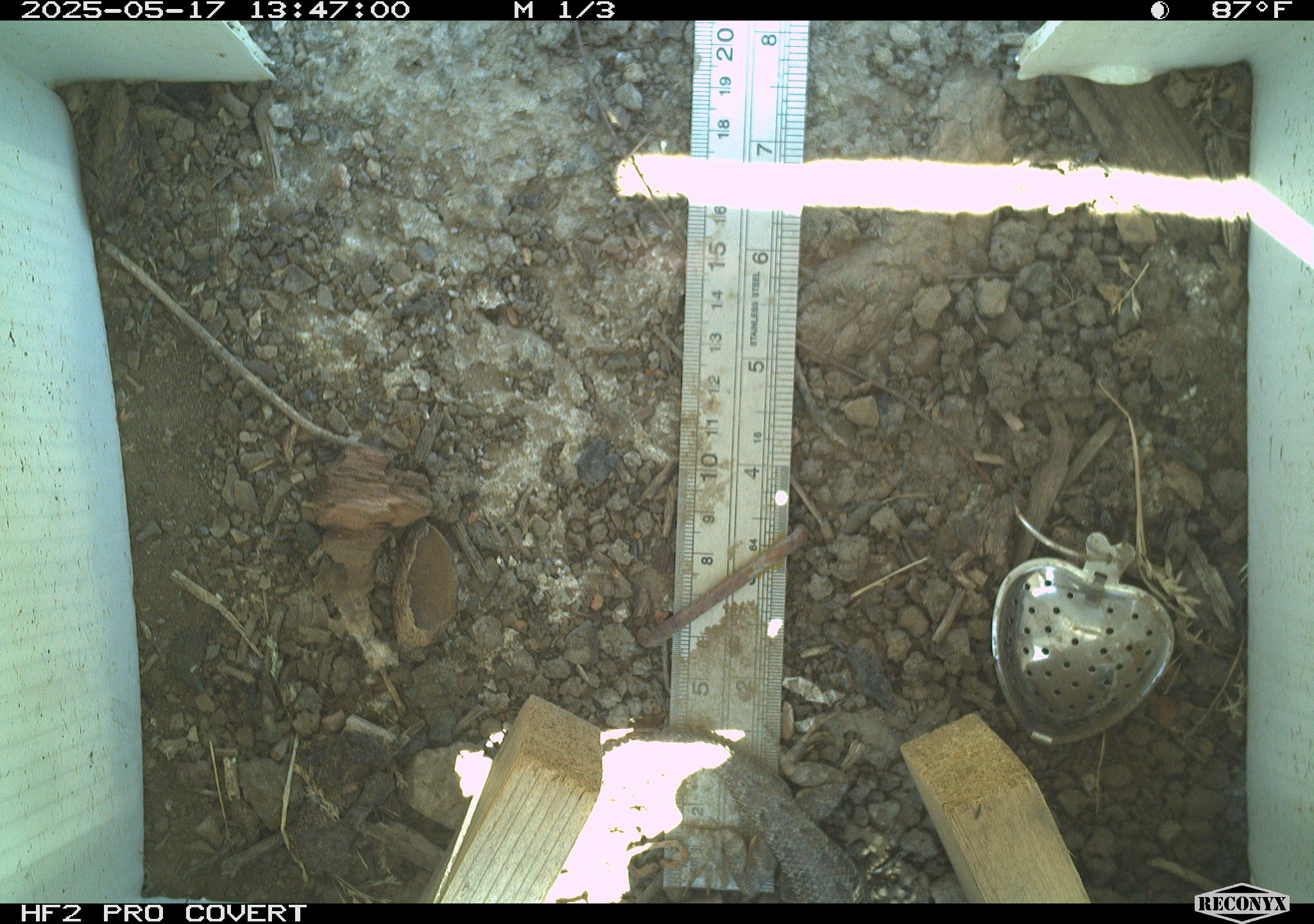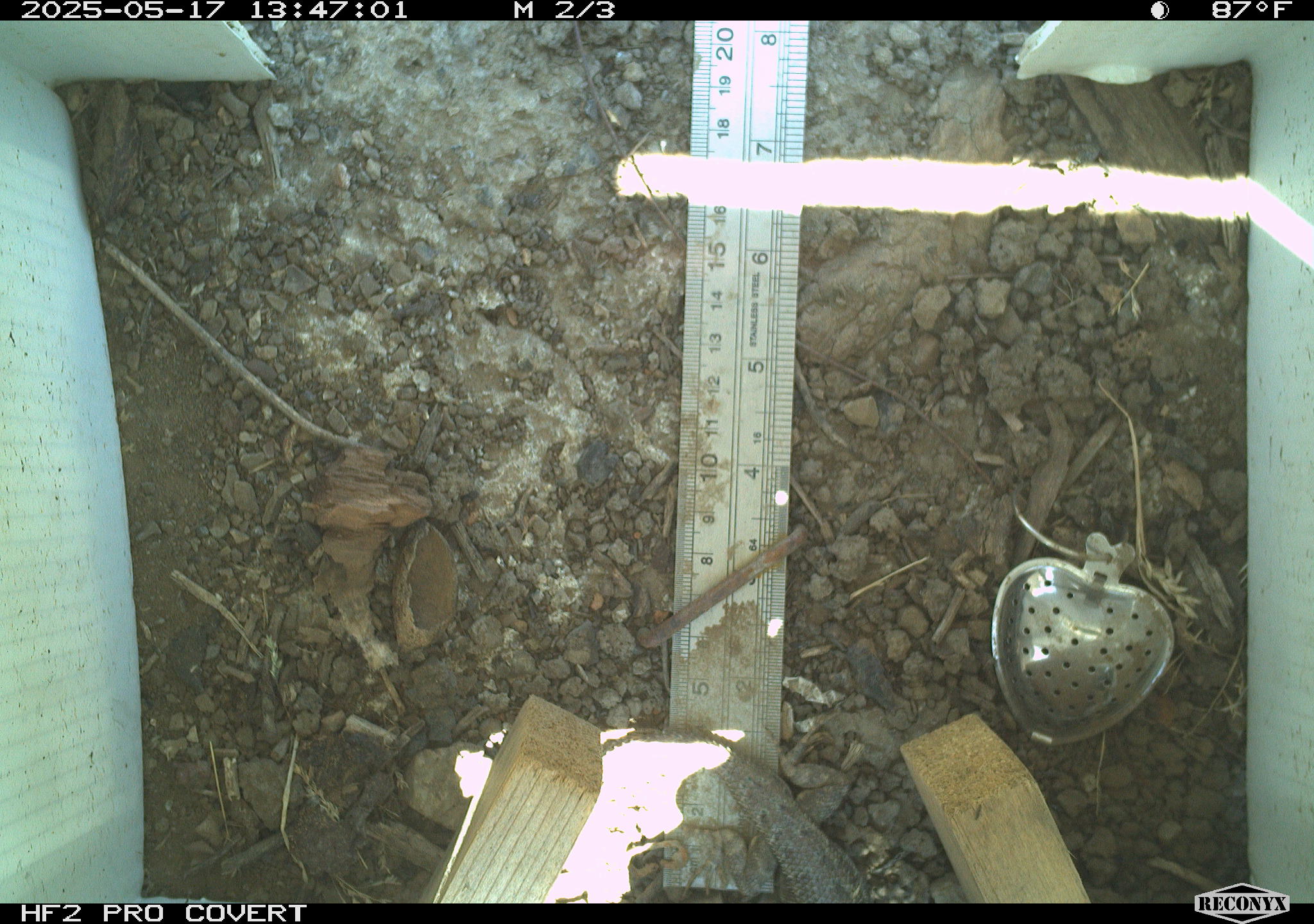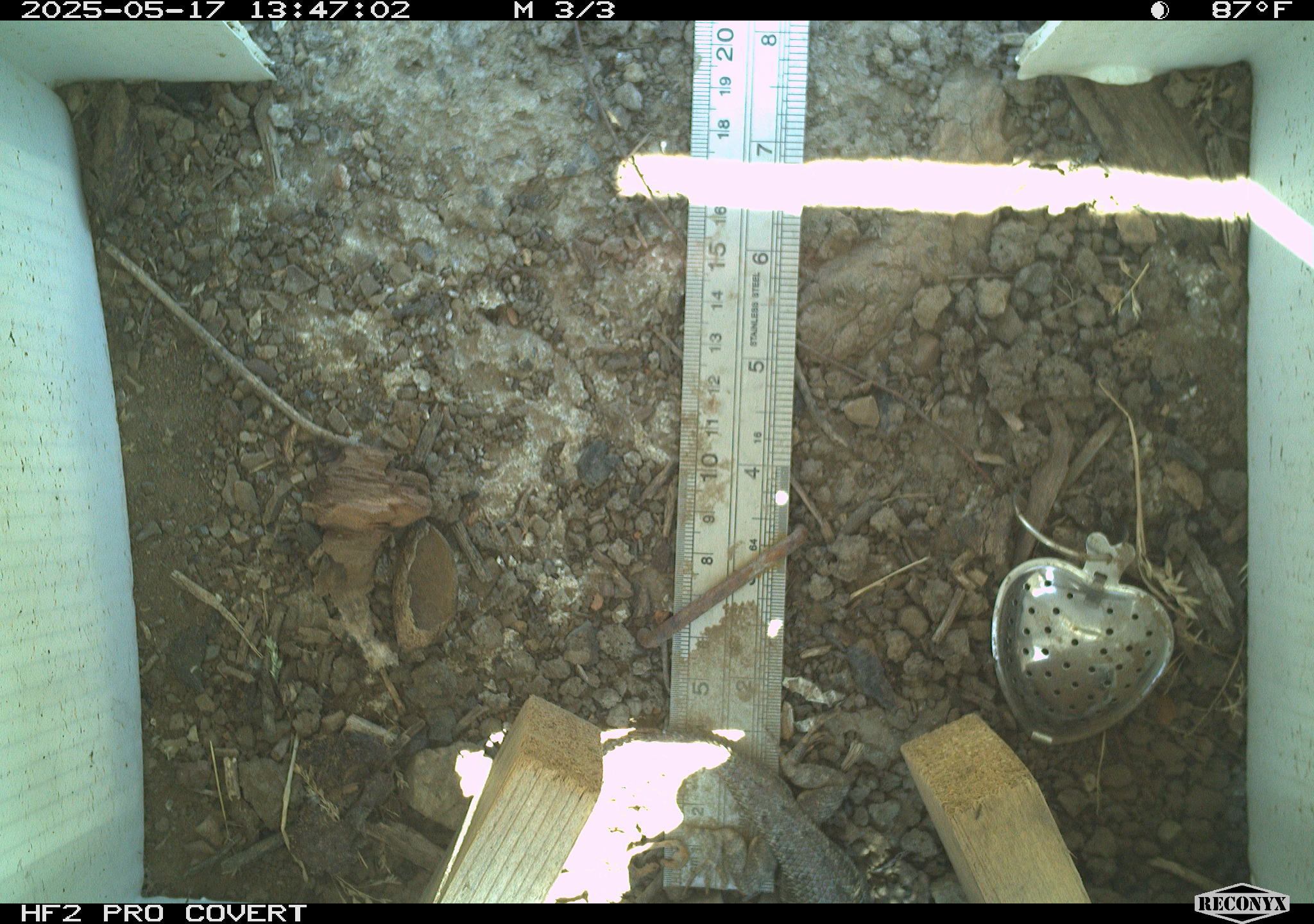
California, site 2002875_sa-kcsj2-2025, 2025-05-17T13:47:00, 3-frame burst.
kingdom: Animalia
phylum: Chordata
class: Reptilia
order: Squamata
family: Phrynosomatidae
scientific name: Phrynosomatidae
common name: north american spiny lizards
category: sceloporus/uta species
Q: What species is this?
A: Sceloporus/uta species (north american spiny lizards) (Phrynosomatidae).